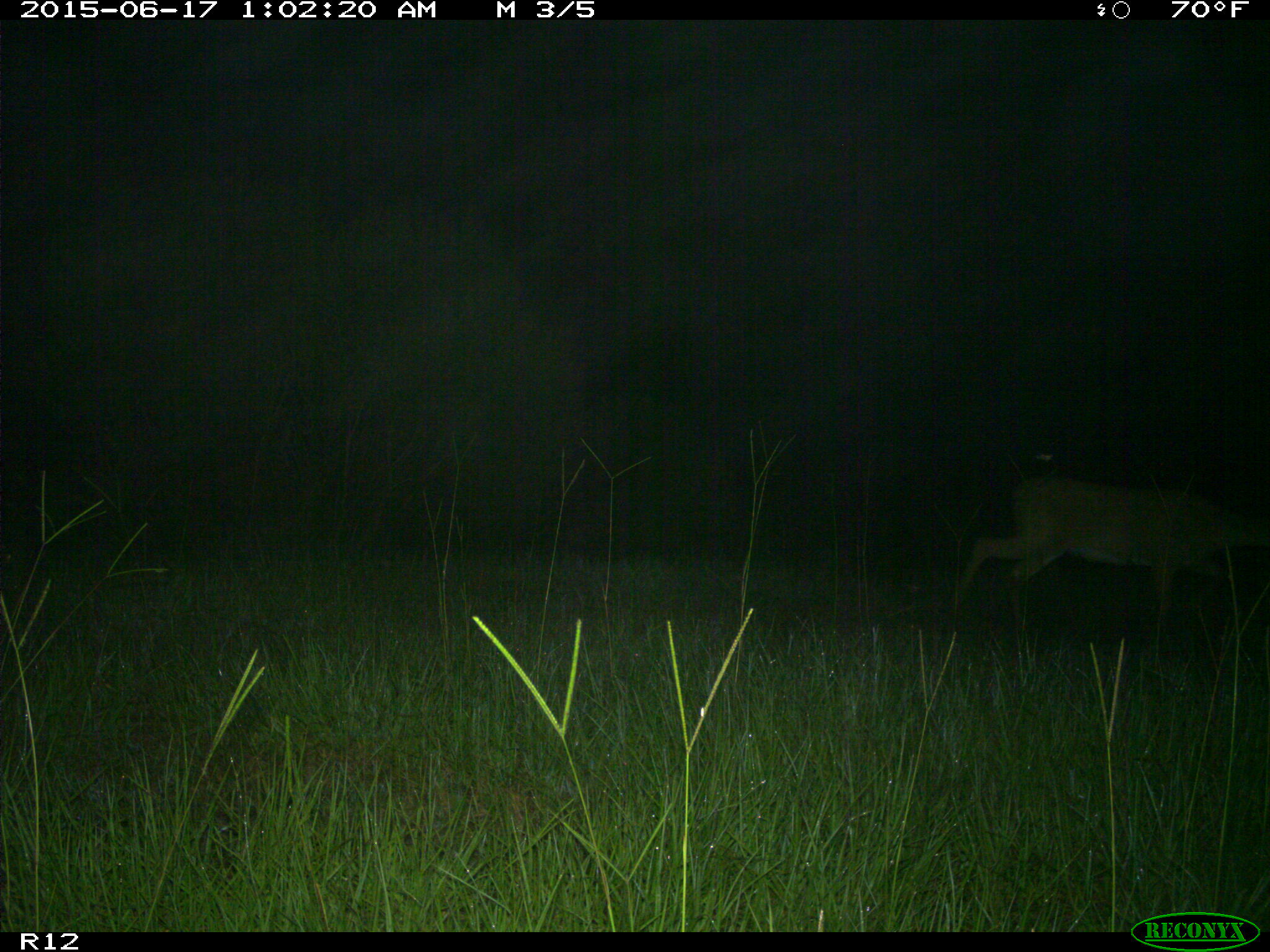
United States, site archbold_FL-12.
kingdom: Animalia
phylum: Chordata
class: Mammalia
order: Artiodactyla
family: Cervidae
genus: Odocoileus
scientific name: Odocoileus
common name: deer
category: unidentified deer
Unidentified deer (deer) (Odocoileus).